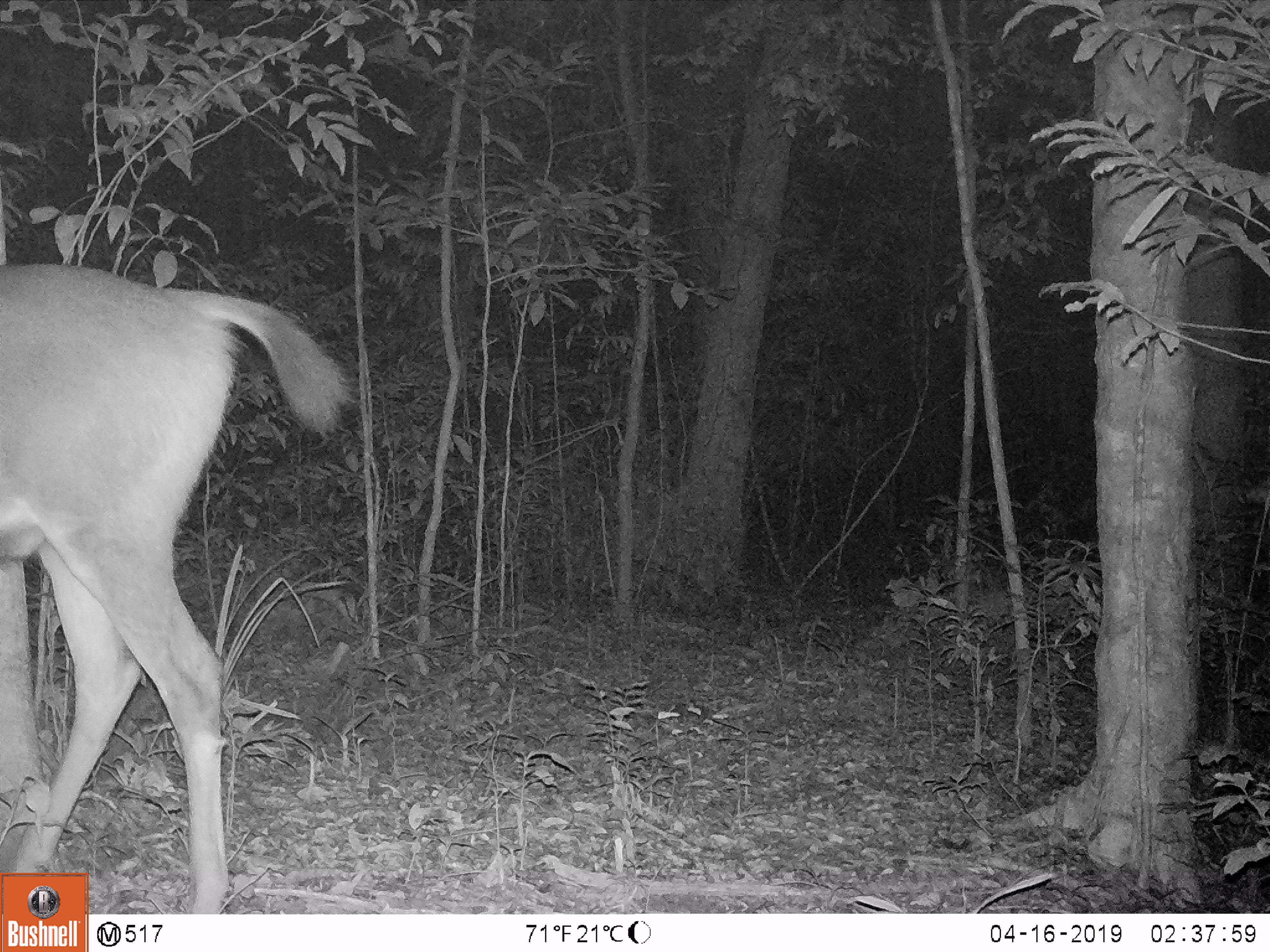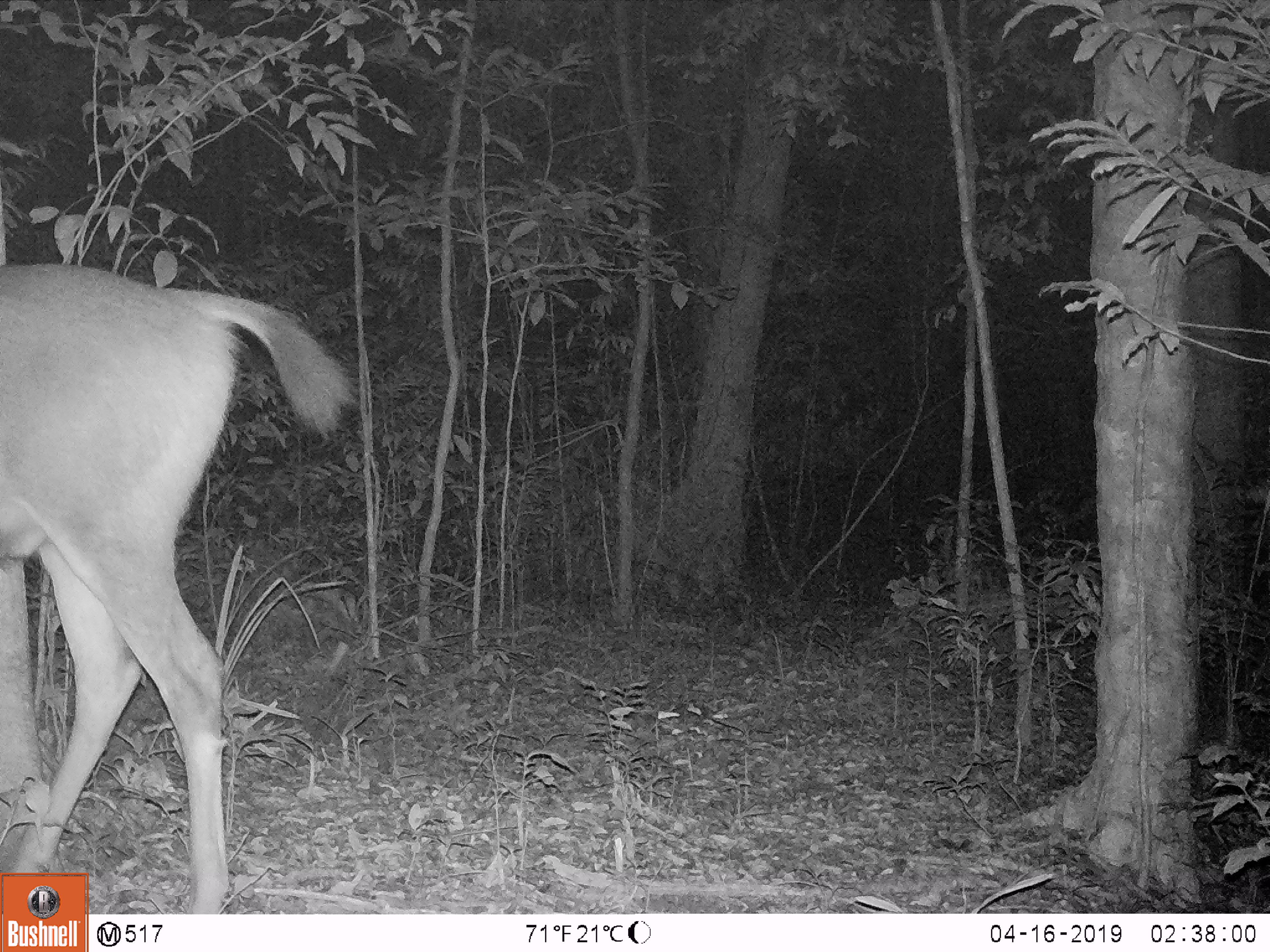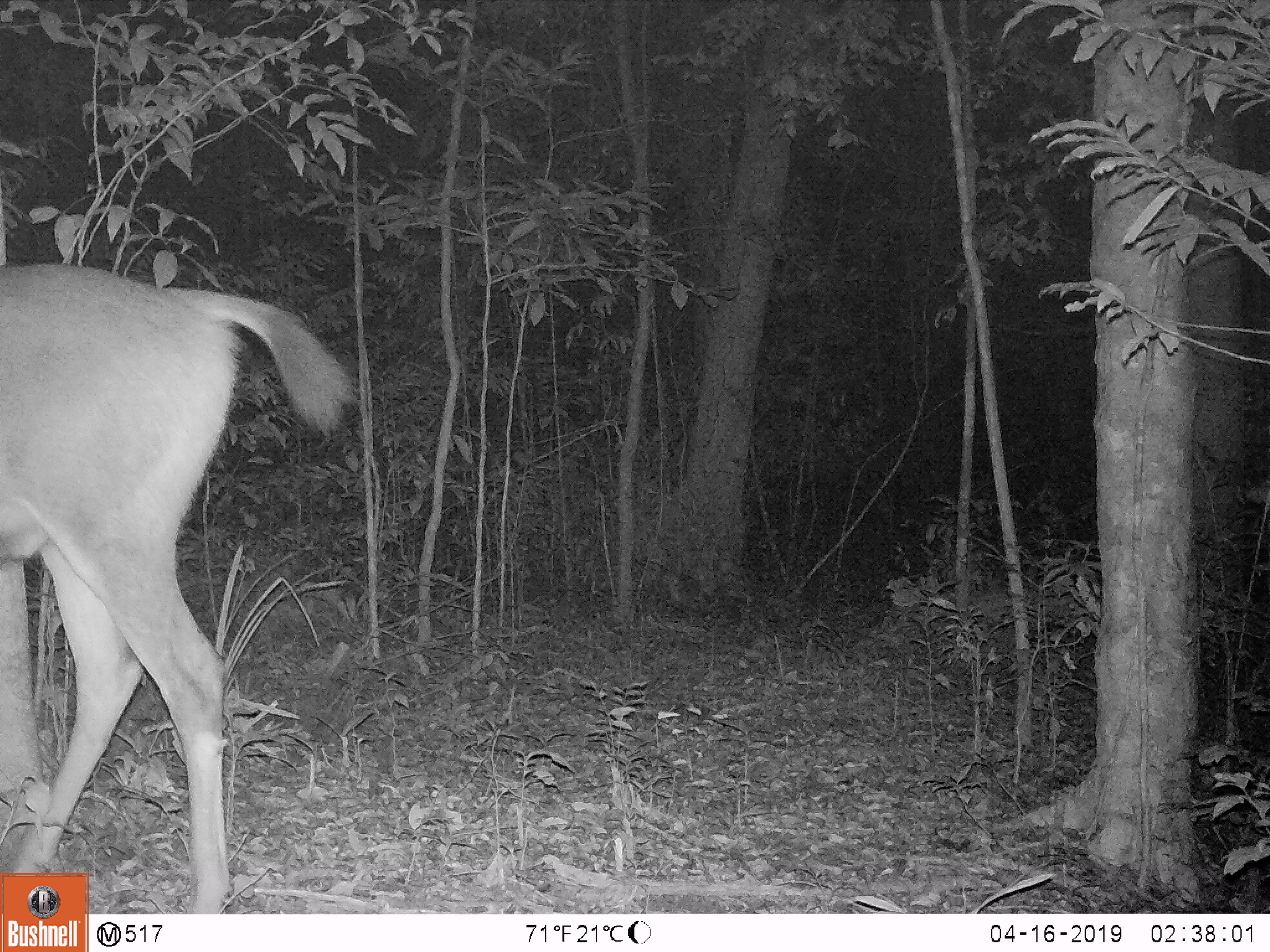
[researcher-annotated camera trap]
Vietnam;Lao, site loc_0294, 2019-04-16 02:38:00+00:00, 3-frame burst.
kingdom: Animalia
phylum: Chordata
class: Mammalia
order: Artiodactyla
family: Cervidae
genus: Rusa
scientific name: Rusa unicolor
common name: sambar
Sambar (Rusa unicolor). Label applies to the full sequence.